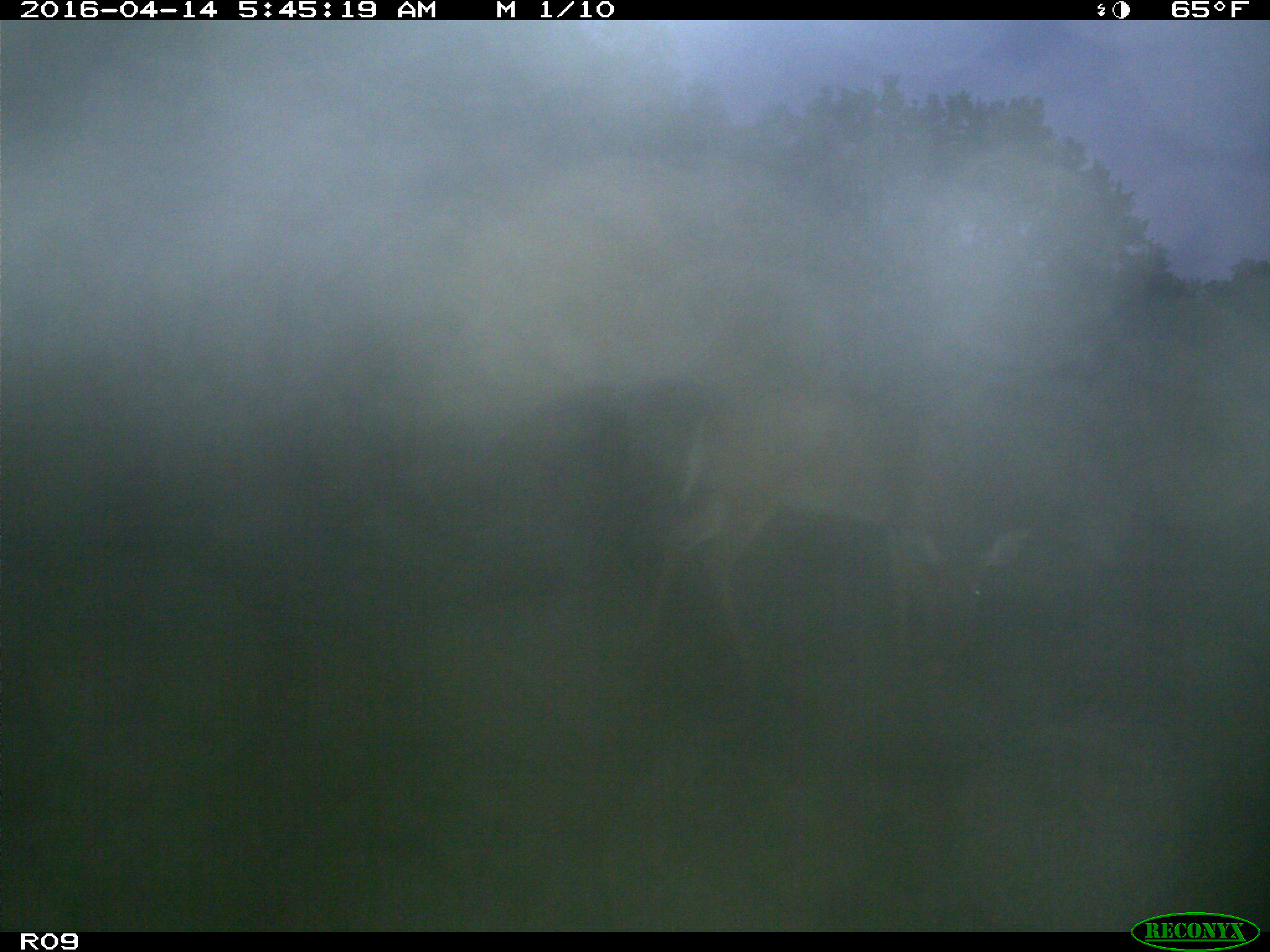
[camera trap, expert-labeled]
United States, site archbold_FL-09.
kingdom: Animalia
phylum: Chordata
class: Mammalia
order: Artiodactyla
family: Cervidae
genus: Odocoileus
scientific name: Odocoileus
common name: deer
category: unidentified deer